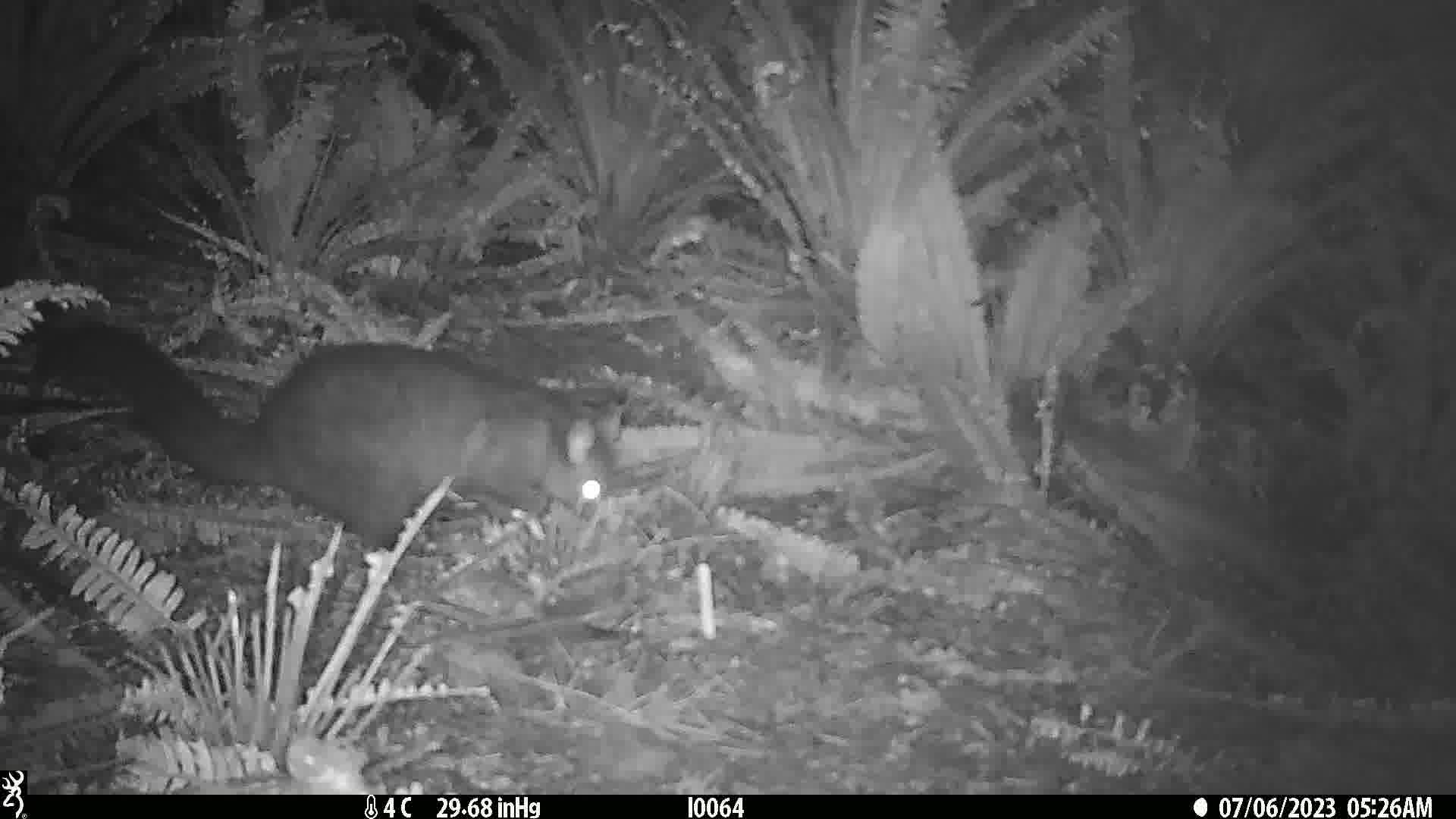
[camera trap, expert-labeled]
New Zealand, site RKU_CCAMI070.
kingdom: Animalia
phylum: Chordata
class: Mammalia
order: Diprotodontia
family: Phalangeridae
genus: Trichosurus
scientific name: Trichosurus vulpecula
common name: common brushtail possum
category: possum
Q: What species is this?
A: Possum (common brushtail possum) (Trichosurus vulpecula).